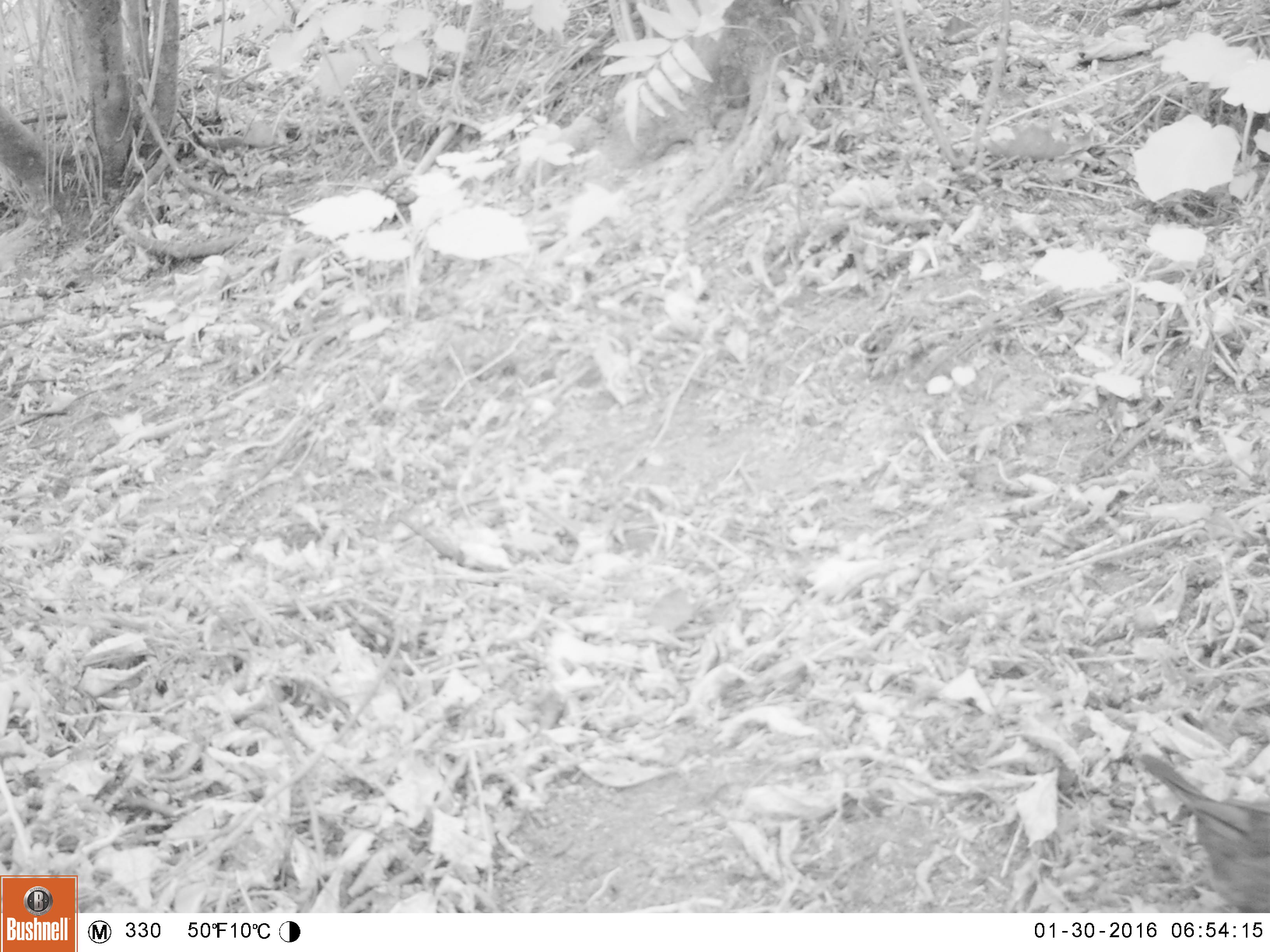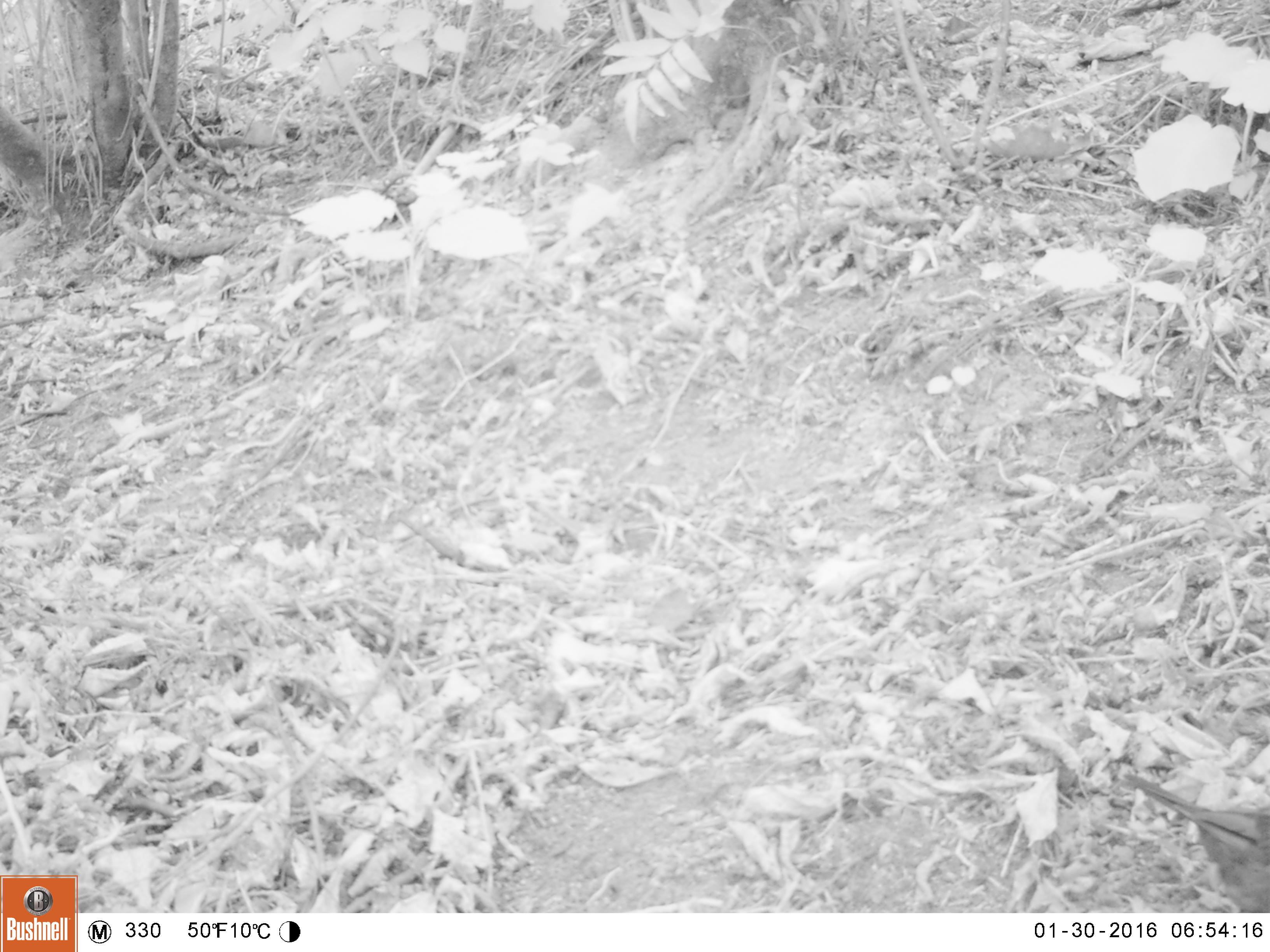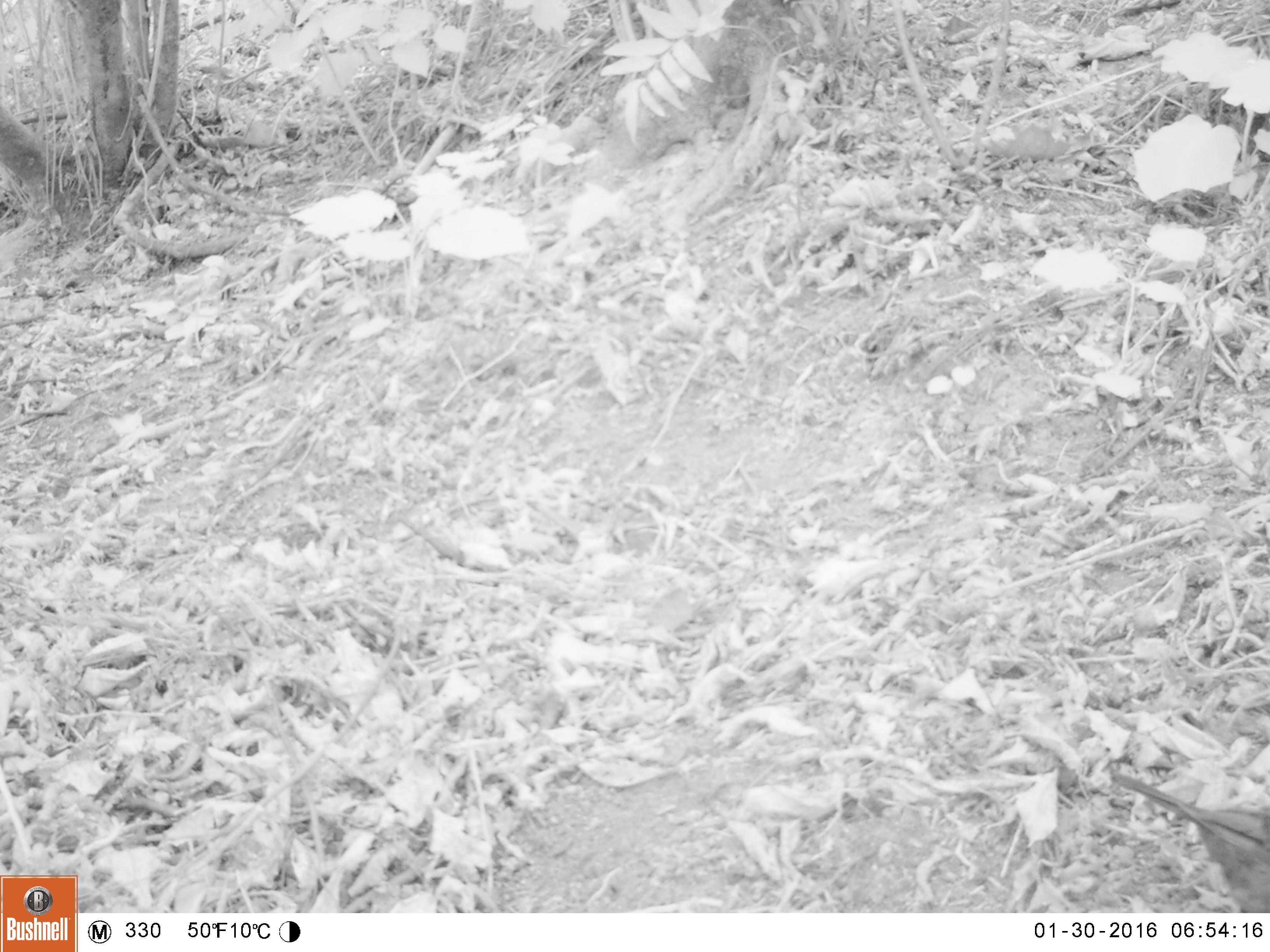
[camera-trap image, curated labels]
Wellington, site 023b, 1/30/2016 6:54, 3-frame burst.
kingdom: Animalia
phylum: Chordata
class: Aves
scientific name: Aves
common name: bird